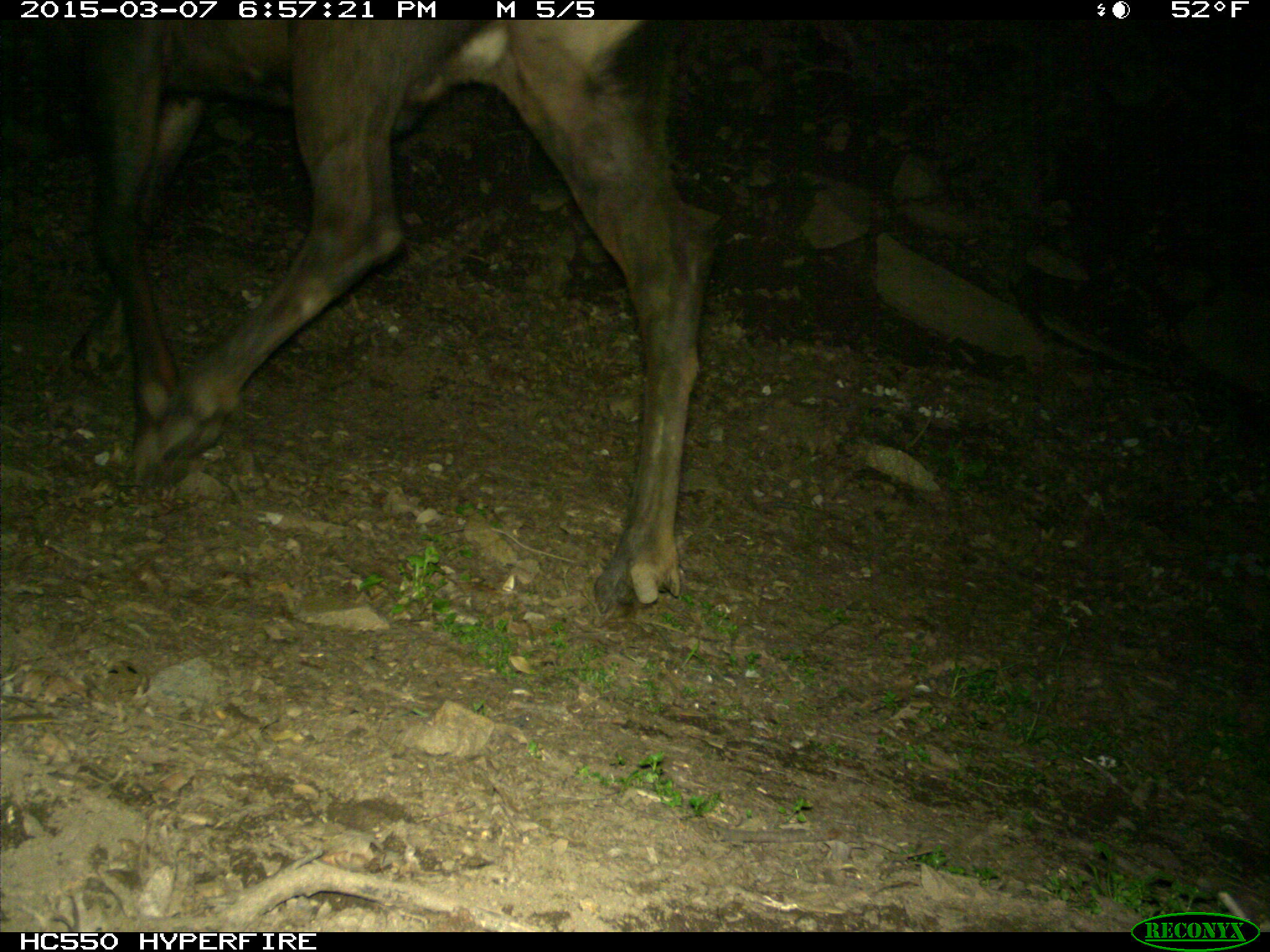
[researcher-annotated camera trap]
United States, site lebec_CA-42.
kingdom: Animalia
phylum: Chordata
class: Mammalia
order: Artiodactyla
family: Cervidae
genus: Cervus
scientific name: Cervus canadensis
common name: elk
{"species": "Cervus canadensis (elk)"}